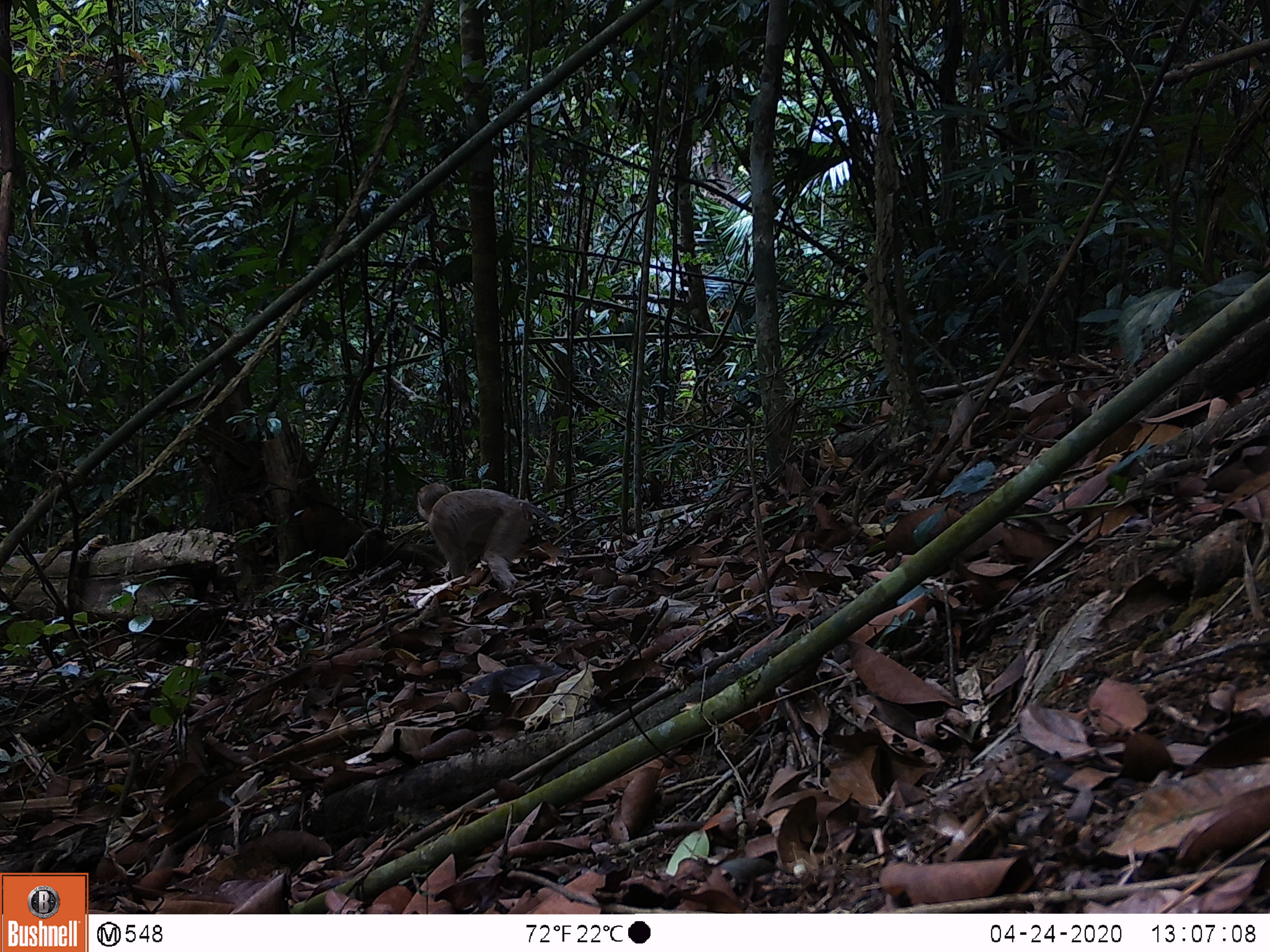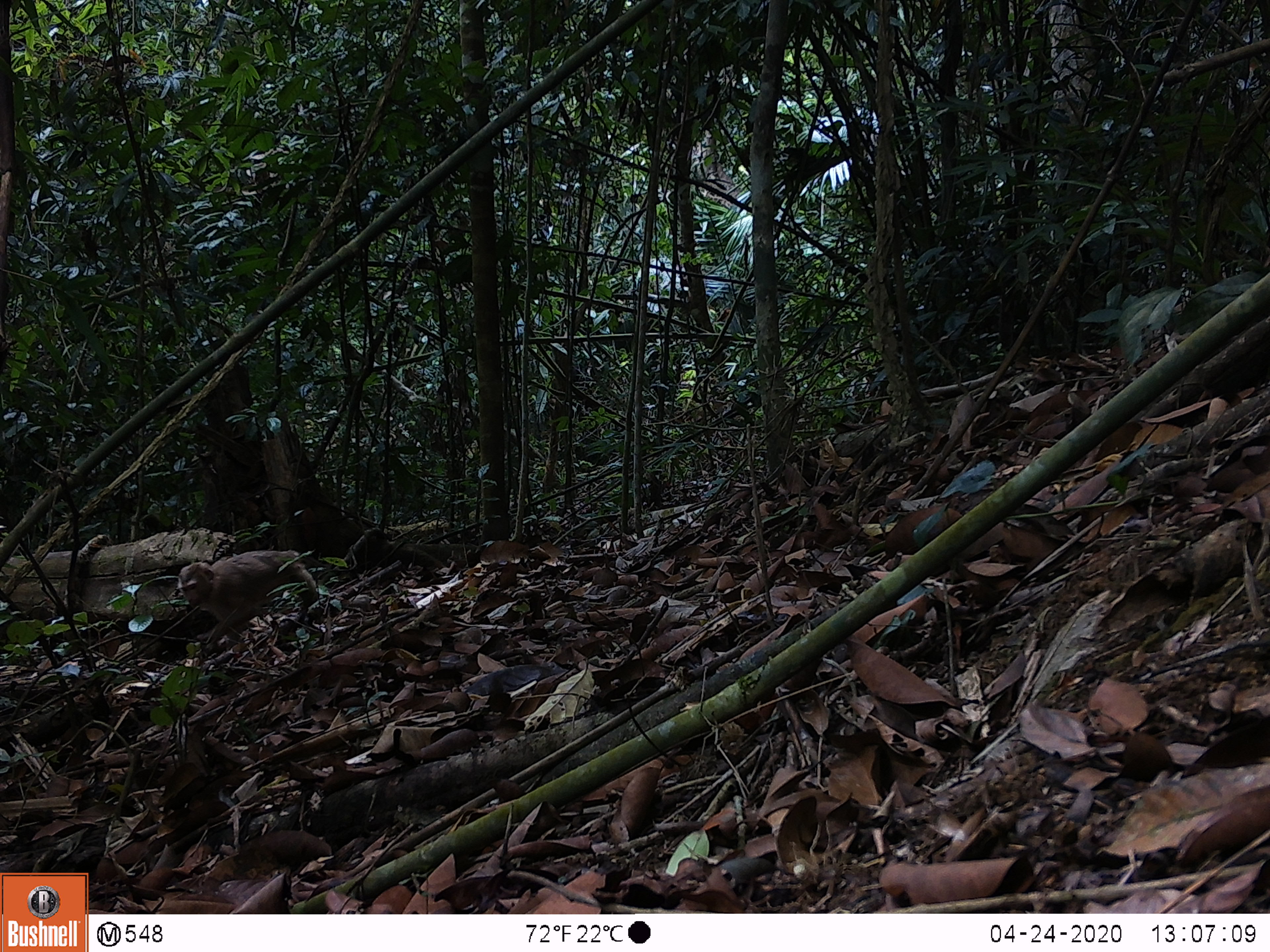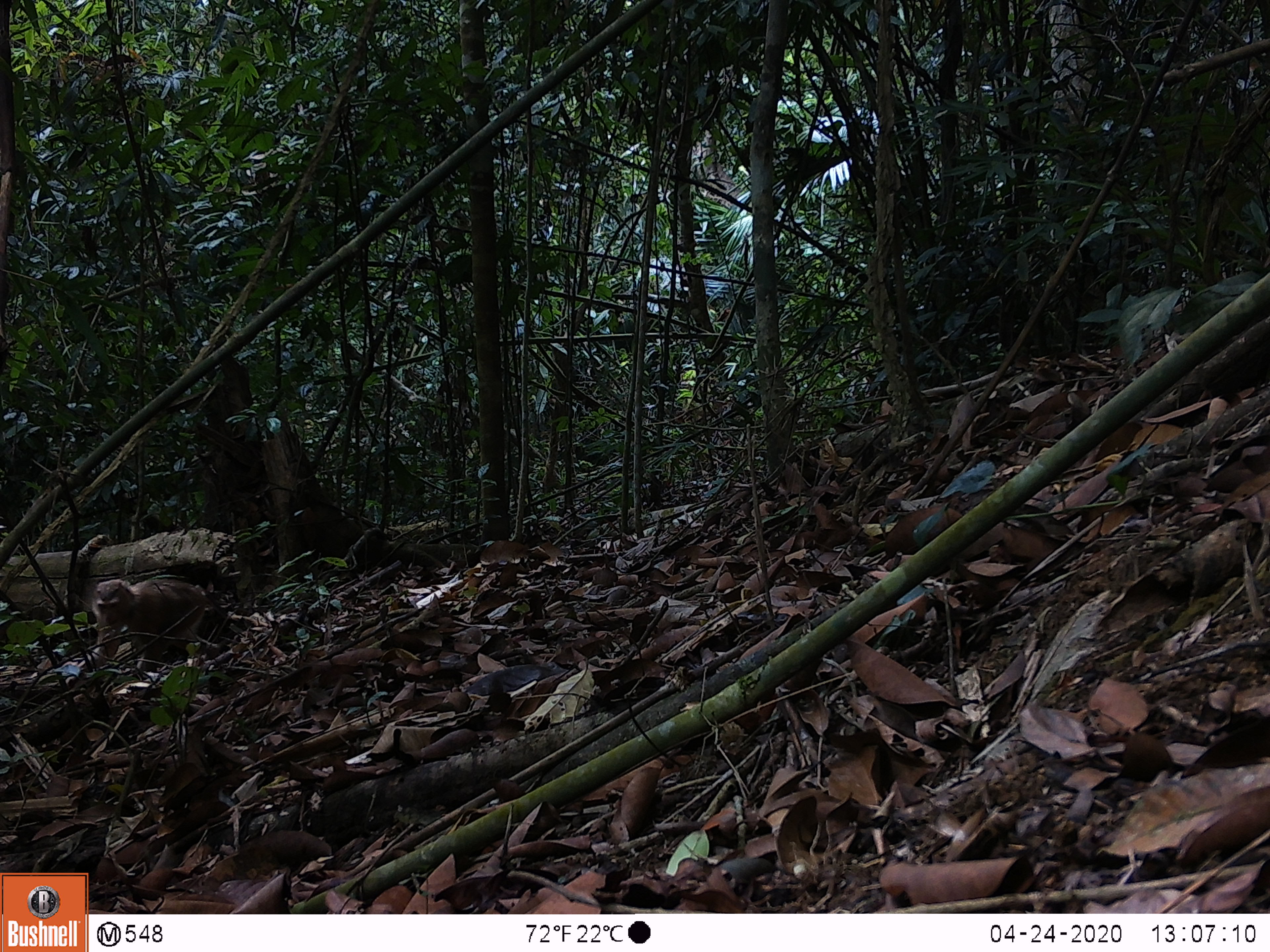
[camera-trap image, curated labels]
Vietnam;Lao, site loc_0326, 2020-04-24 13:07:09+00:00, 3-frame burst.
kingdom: Animalia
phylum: Chordata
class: Mammalia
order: Primates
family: Cercopithecidae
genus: Macaca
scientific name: Macaca nemestrina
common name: pig-tailed macaque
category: pig tailed macaque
Pig tailed macaque (pig-tailed macaque) (Macaca nemestrina). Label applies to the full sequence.